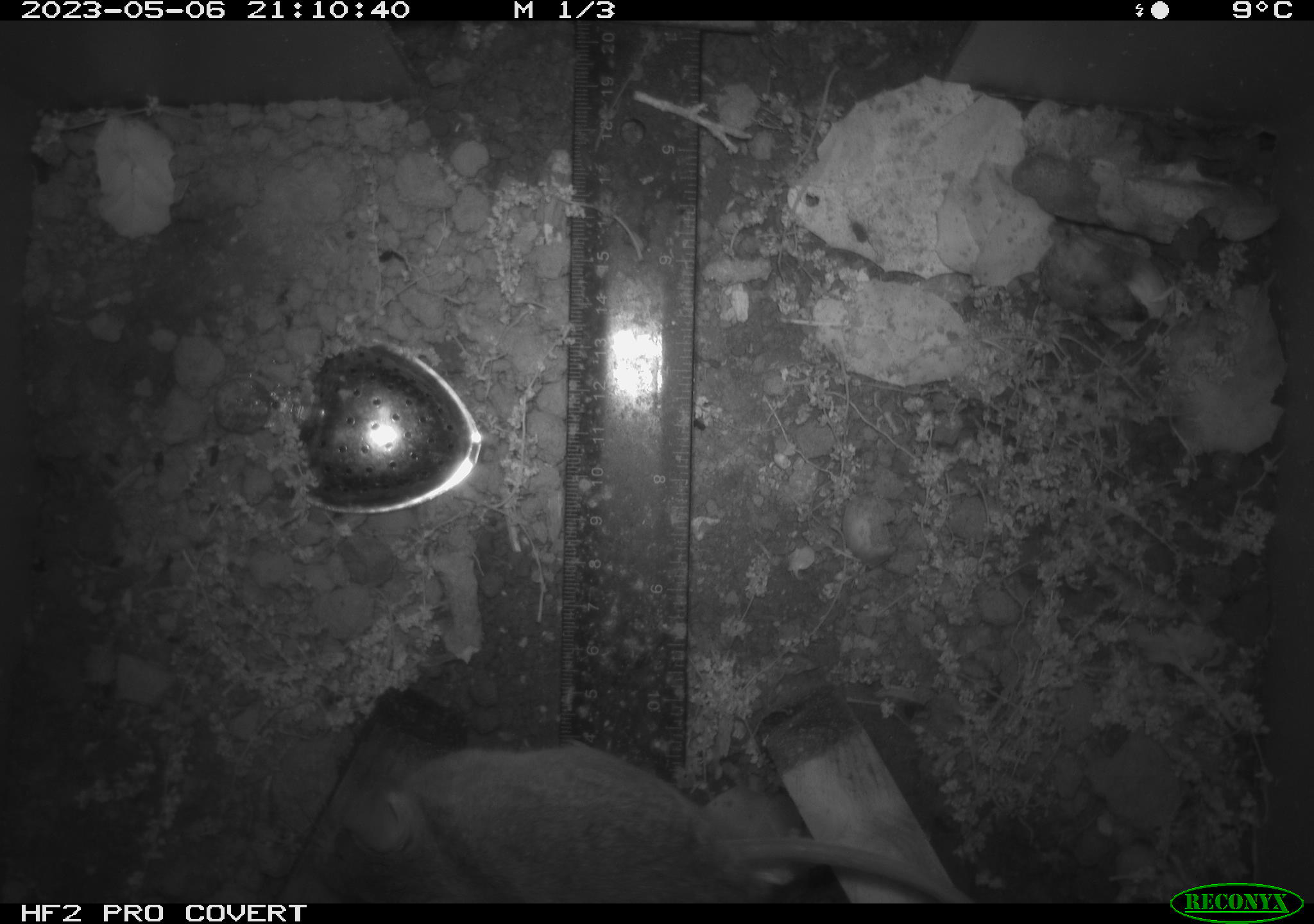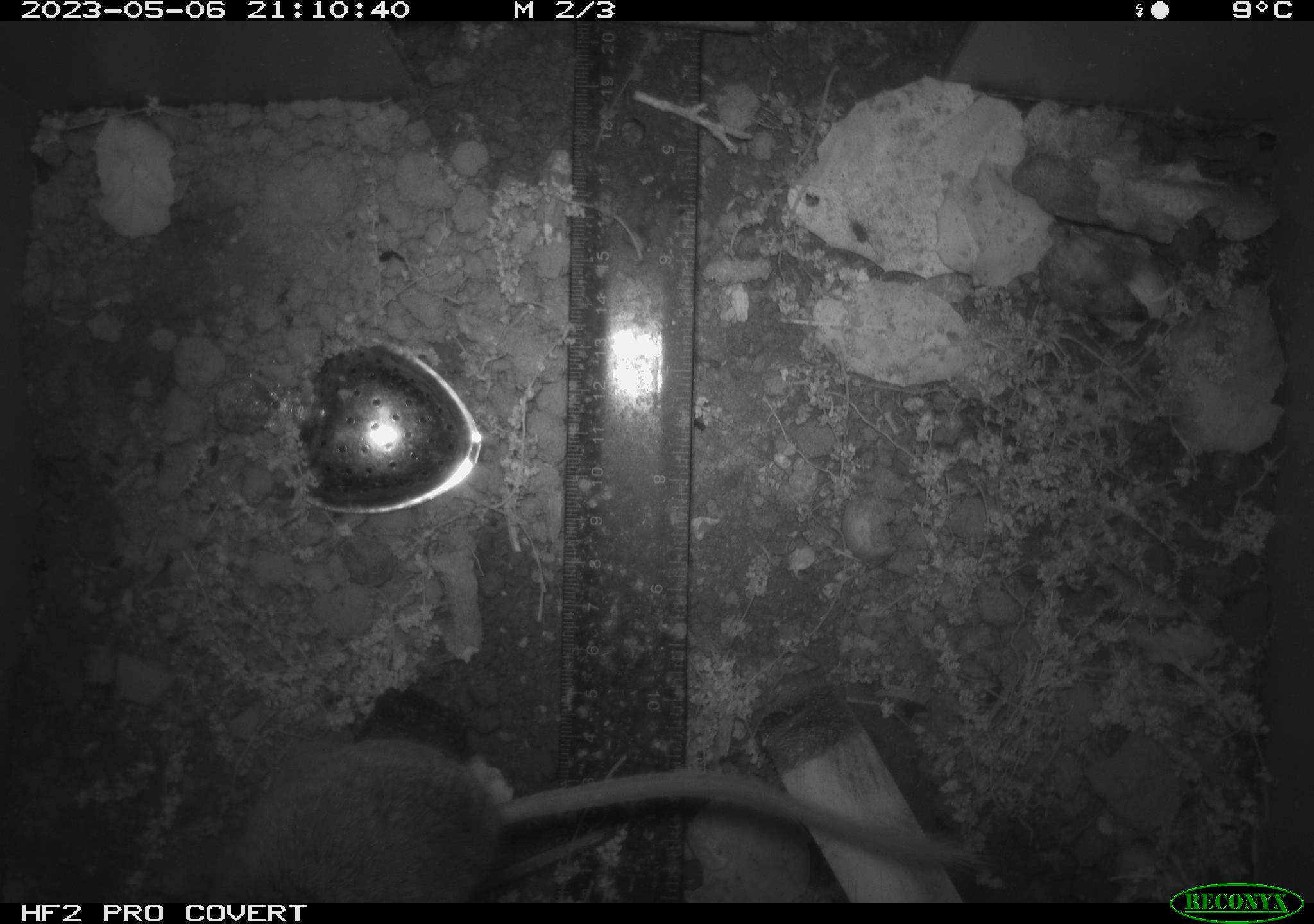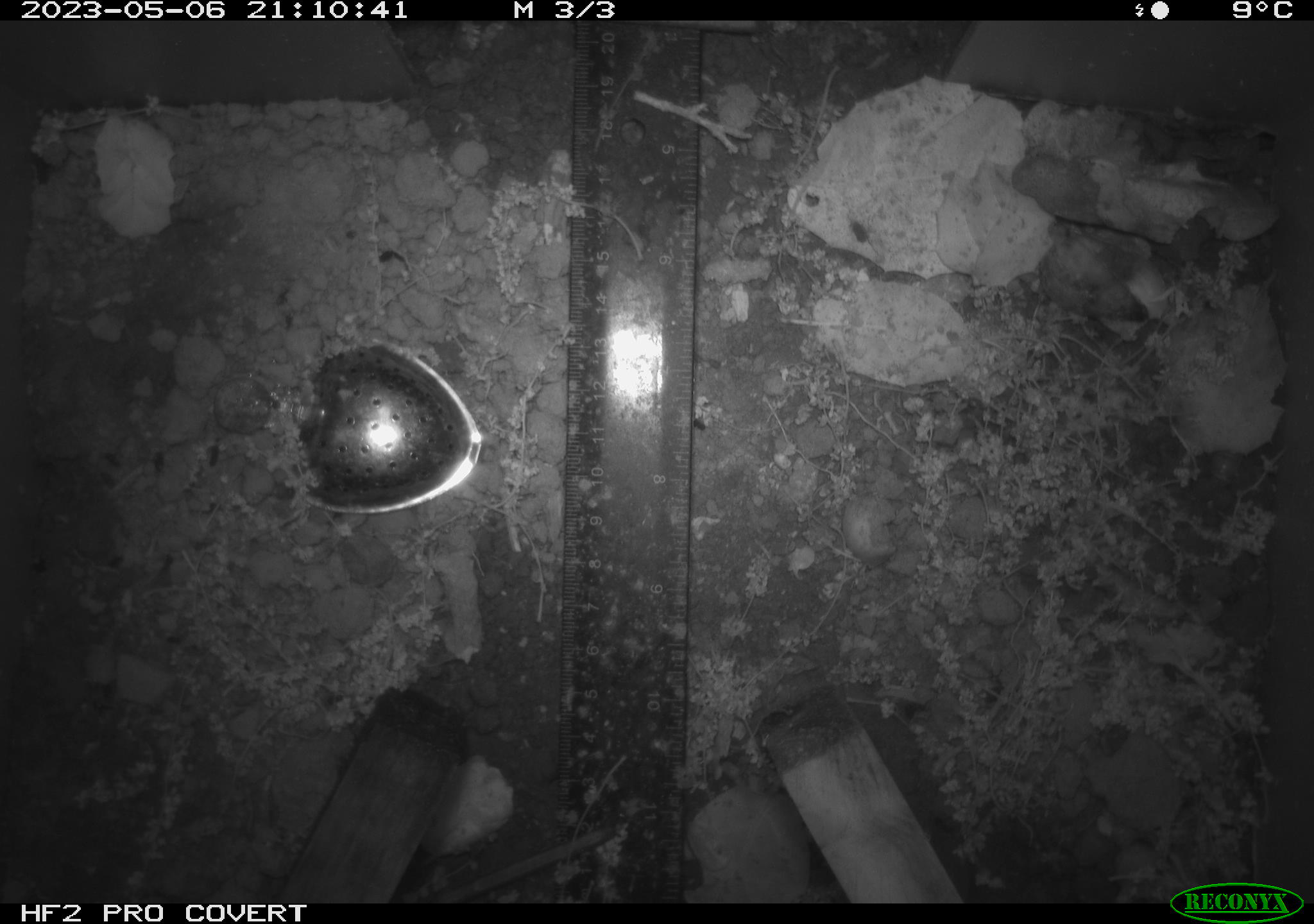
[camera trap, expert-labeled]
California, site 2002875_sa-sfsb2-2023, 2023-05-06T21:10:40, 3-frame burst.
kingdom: Animalia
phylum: Chordata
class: Mammalia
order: Rodentia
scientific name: Rodentia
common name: mouse species